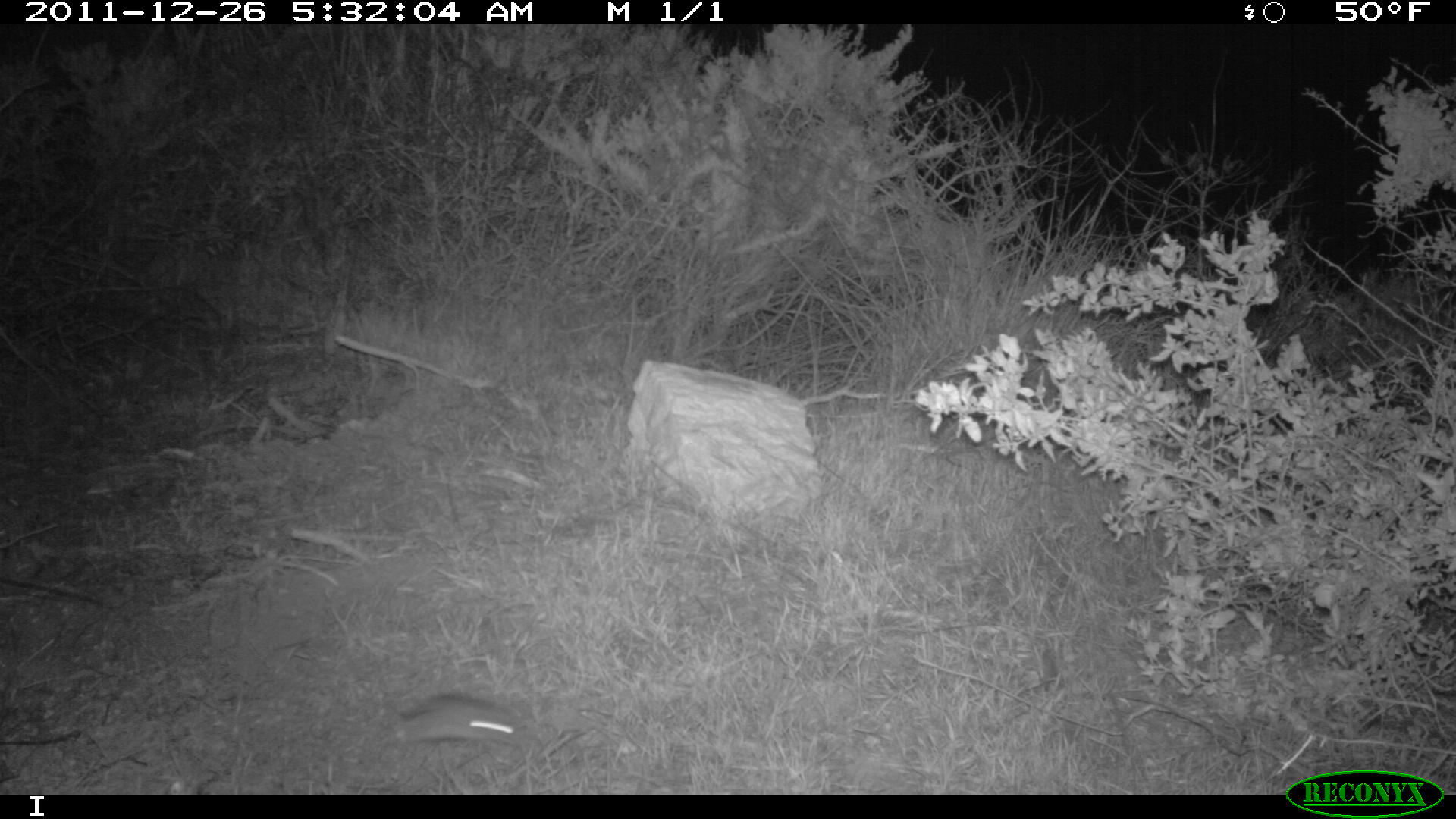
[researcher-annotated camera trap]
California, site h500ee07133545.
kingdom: Animalia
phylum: Chordata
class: Mammalia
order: Rodentia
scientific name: Rodentia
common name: rodent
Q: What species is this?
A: Rodent (Rodentia).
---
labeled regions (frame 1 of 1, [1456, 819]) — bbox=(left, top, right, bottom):
rodent: bbox=(381, 699, 524, 749)